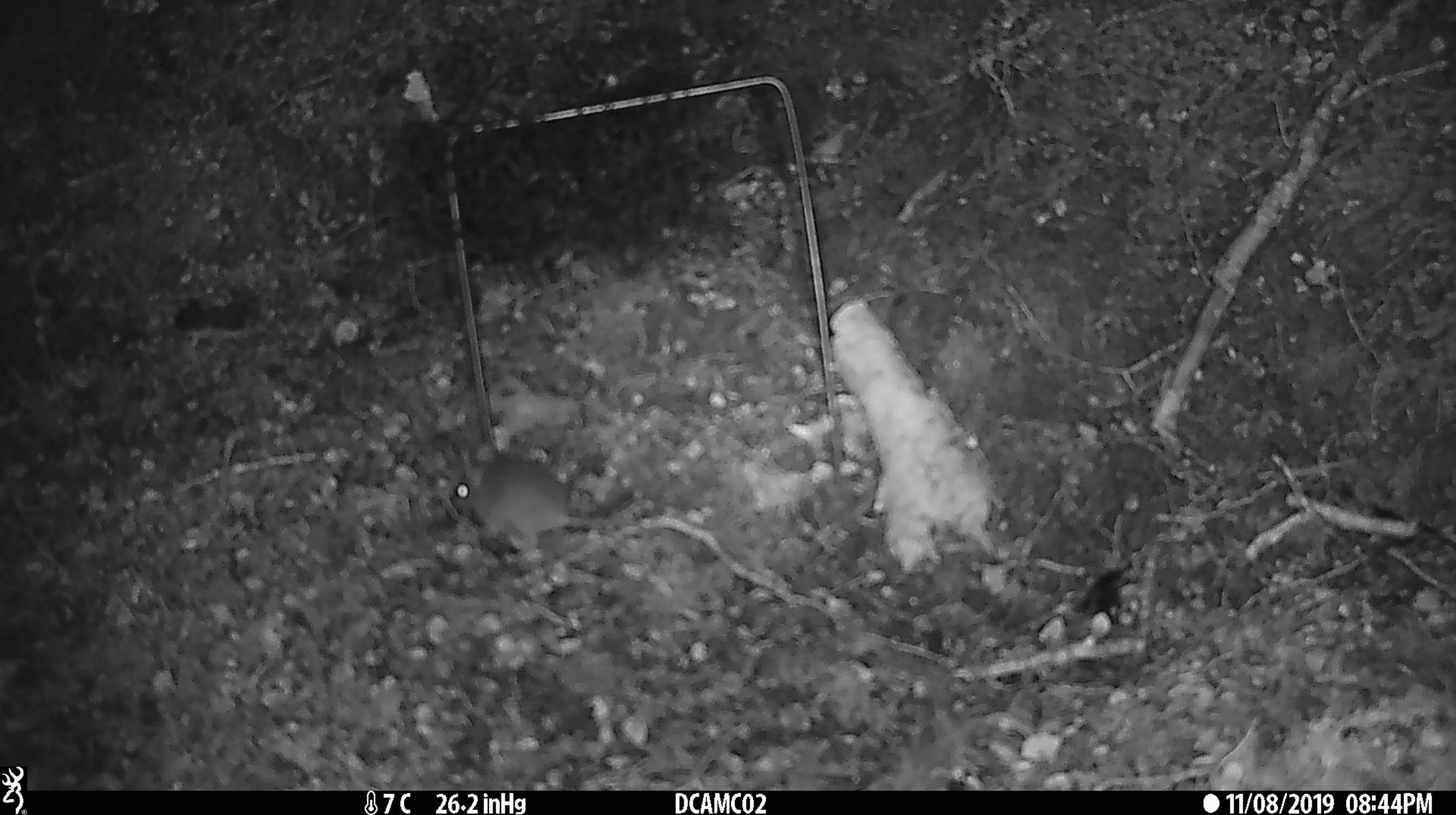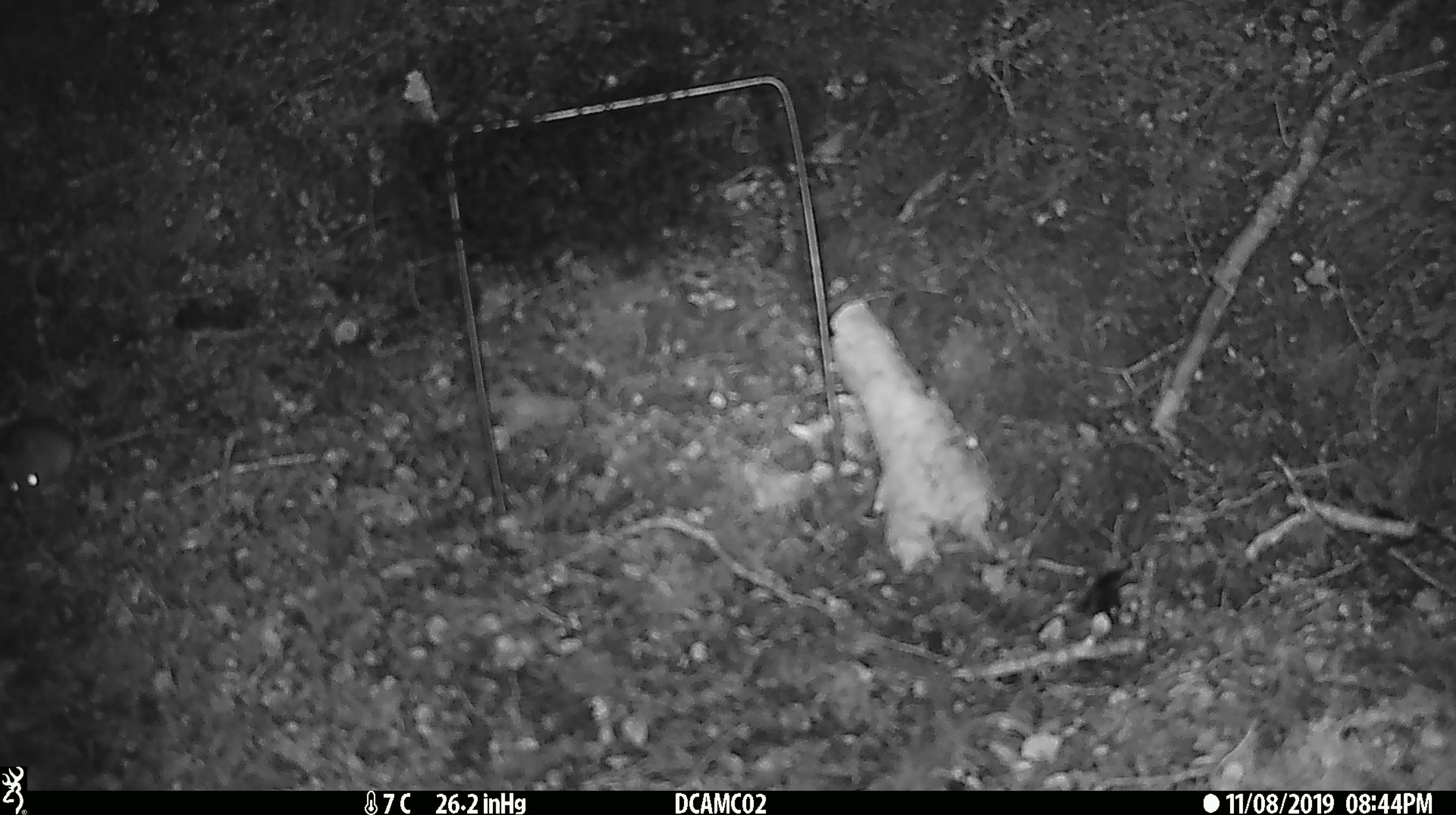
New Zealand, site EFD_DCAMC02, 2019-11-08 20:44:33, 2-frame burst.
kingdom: Animalia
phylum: Chordata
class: Mammalia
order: Rodentia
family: Muridae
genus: Mus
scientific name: Mus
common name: mouse